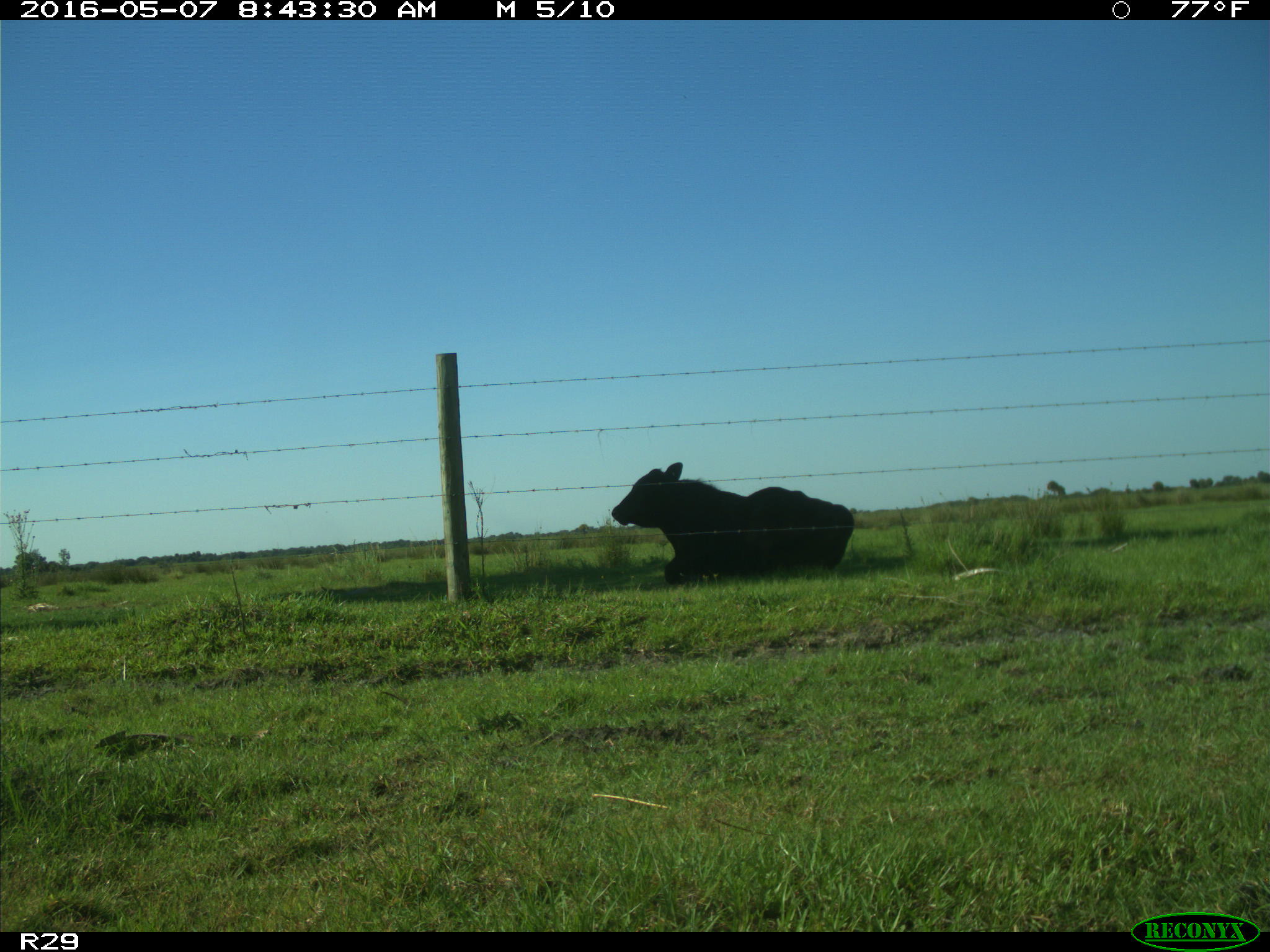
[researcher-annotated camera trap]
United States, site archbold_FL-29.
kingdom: Animalia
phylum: Chordata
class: Mammalia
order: Artiodactyla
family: Bovidae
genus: Bos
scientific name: Bos taurus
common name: domestic cow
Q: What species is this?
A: Bos taurus (domestic cow).